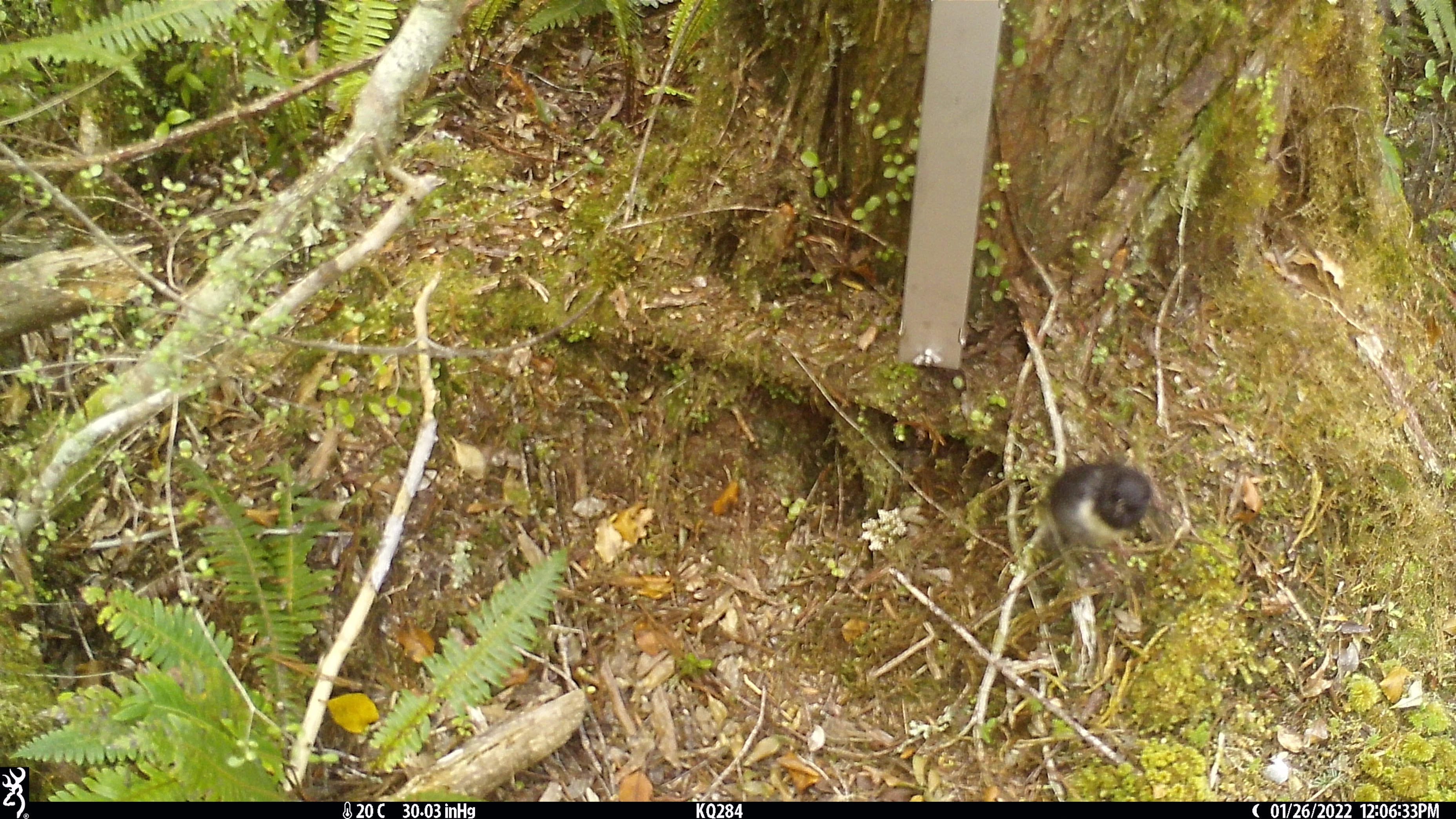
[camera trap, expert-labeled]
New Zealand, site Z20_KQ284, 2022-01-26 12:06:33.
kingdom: Animalia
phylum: Chordata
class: Aves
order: Passeriformes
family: Petroicidae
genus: Petroica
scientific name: Petroica macrocephala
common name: tomtit